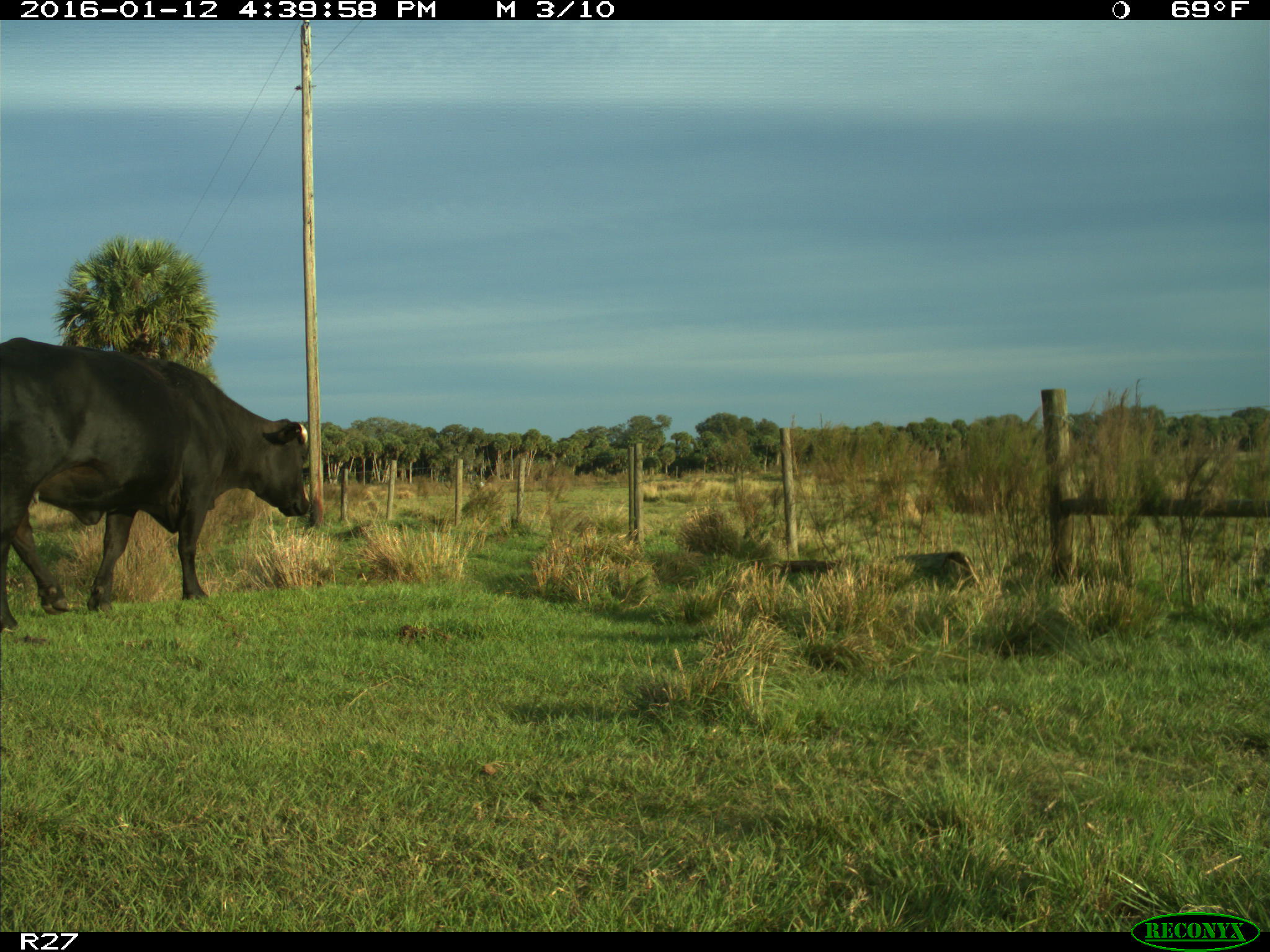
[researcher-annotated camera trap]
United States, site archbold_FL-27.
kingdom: Animalia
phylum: Chordata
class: Mammalia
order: Artiodactyla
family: Bovidae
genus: Bos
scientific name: Bos taurus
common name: domestic cow